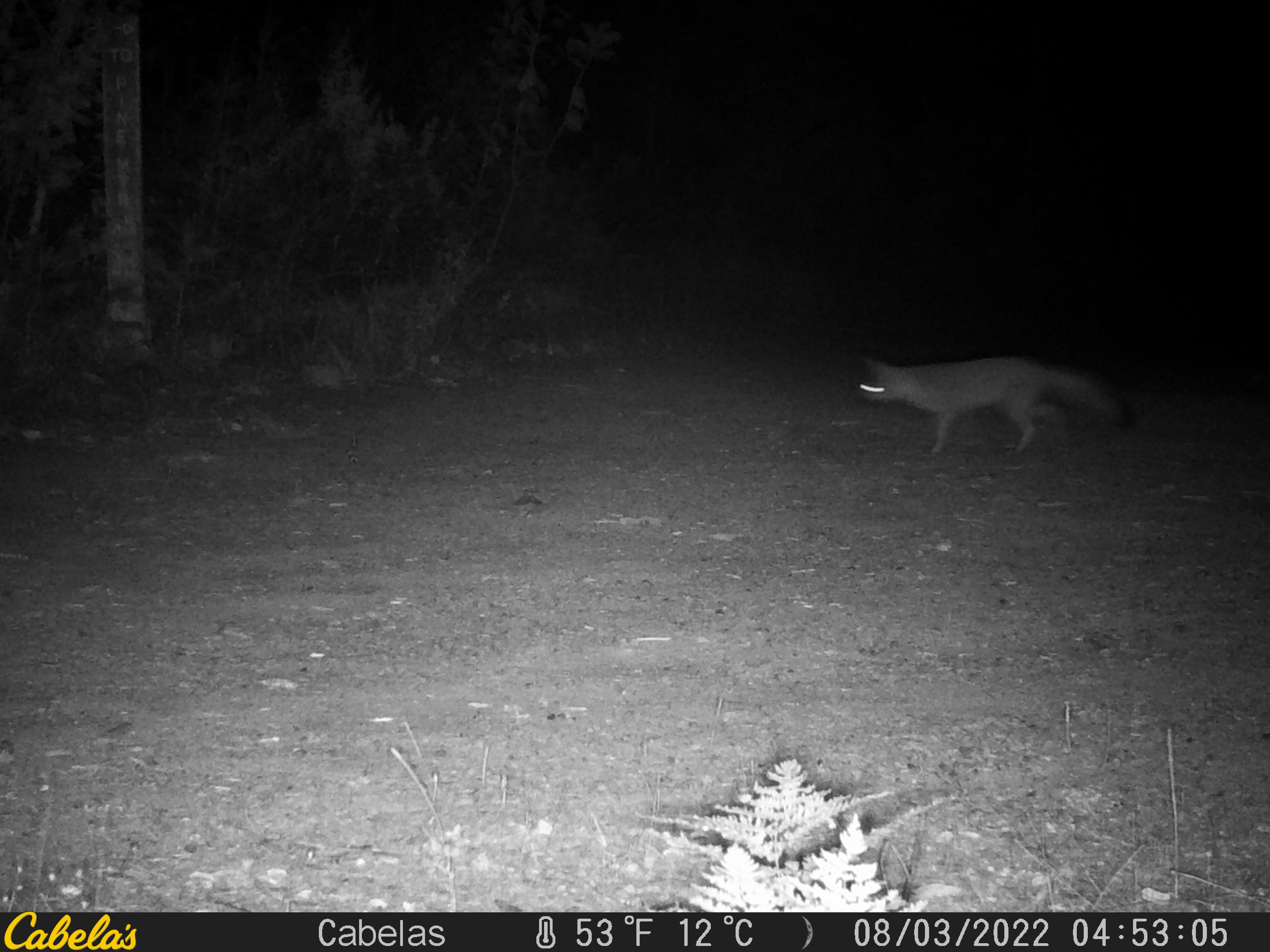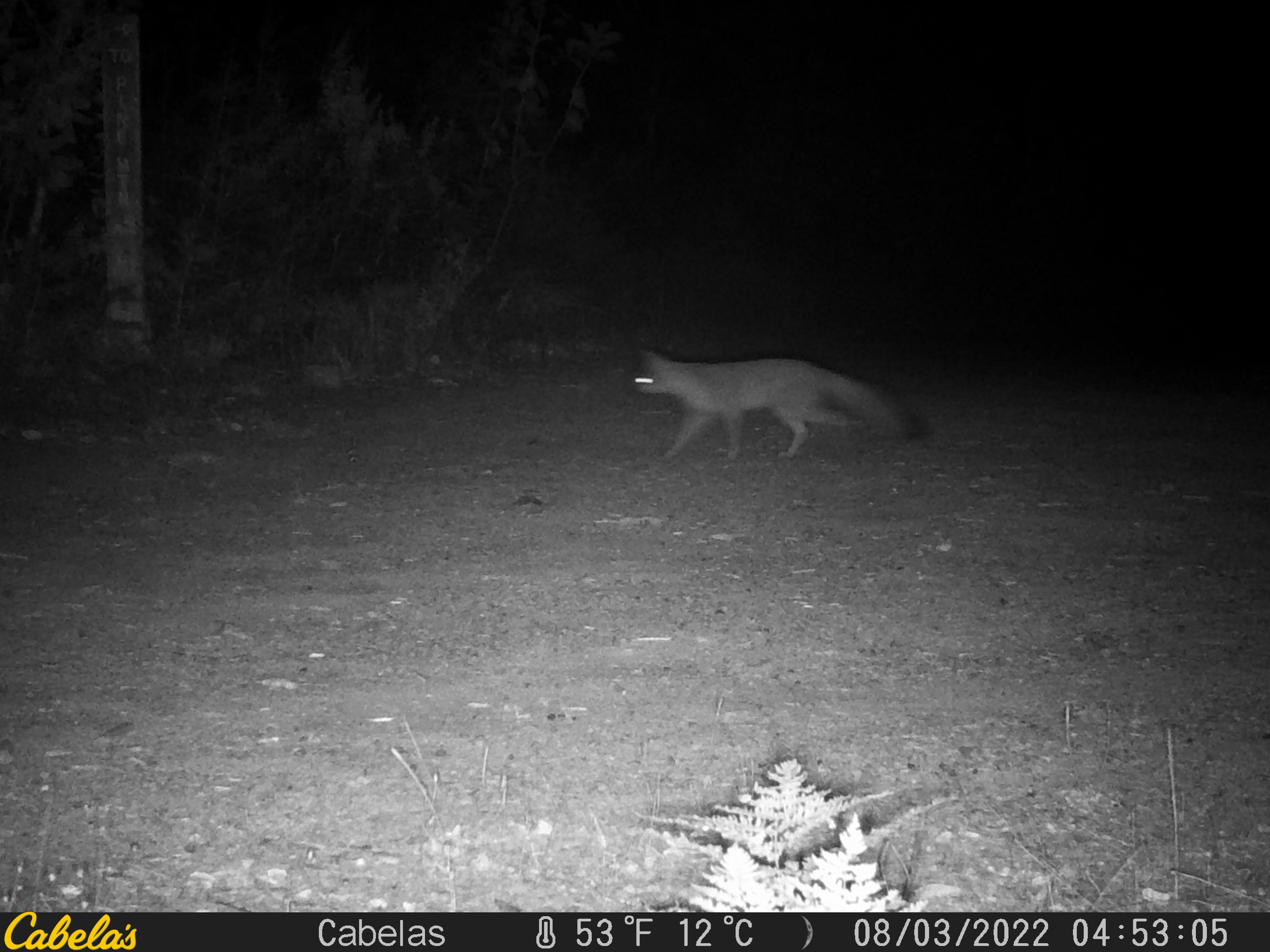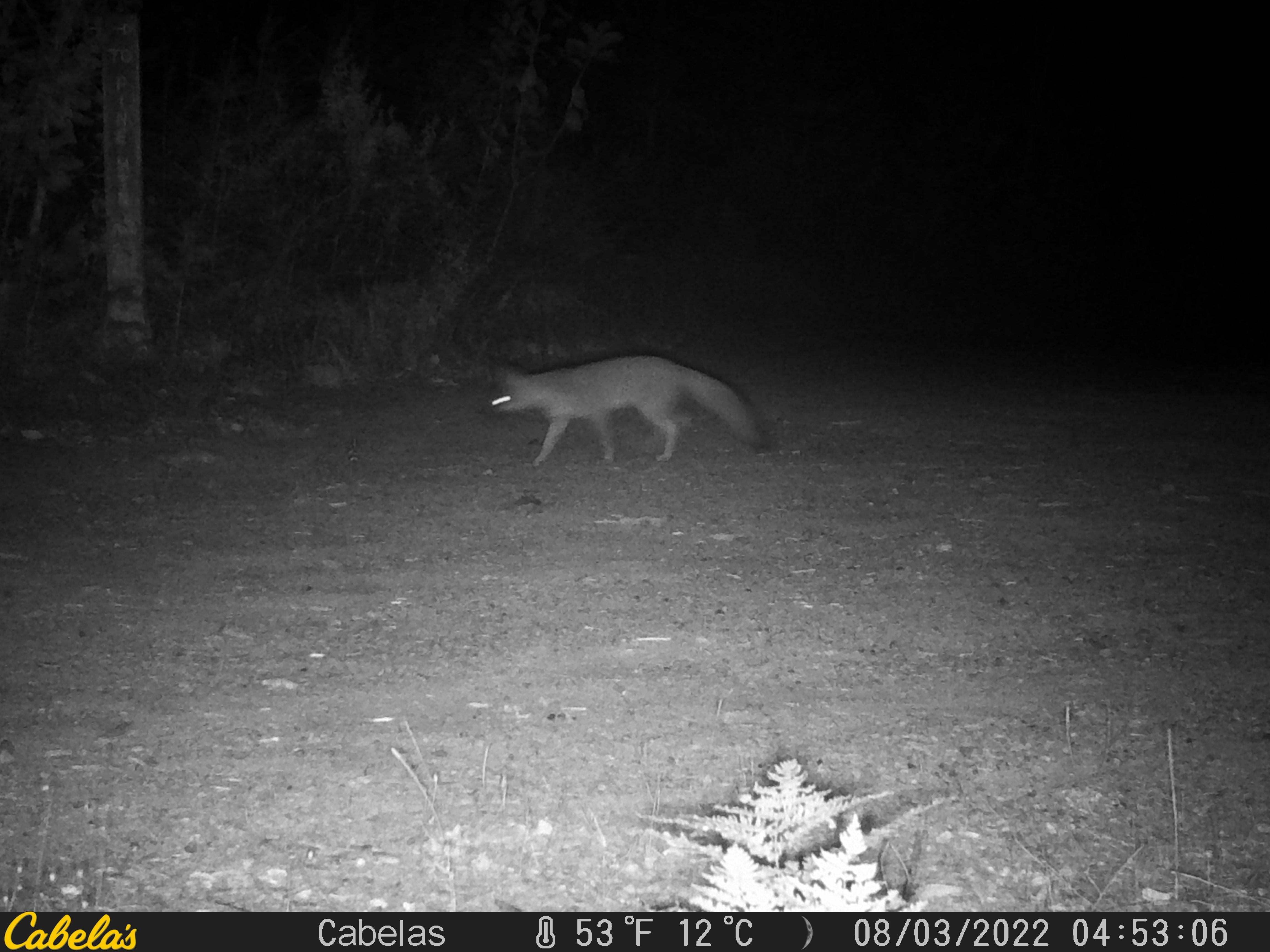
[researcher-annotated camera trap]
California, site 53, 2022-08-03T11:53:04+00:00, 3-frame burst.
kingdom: Animalia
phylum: Chordata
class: Mammalia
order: Carnivora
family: Canidae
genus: Urocyon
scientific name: Urocyon cinereoargenteus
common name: gray fox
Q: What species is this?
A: Gray fox (Urocyon cinereoargenteus).